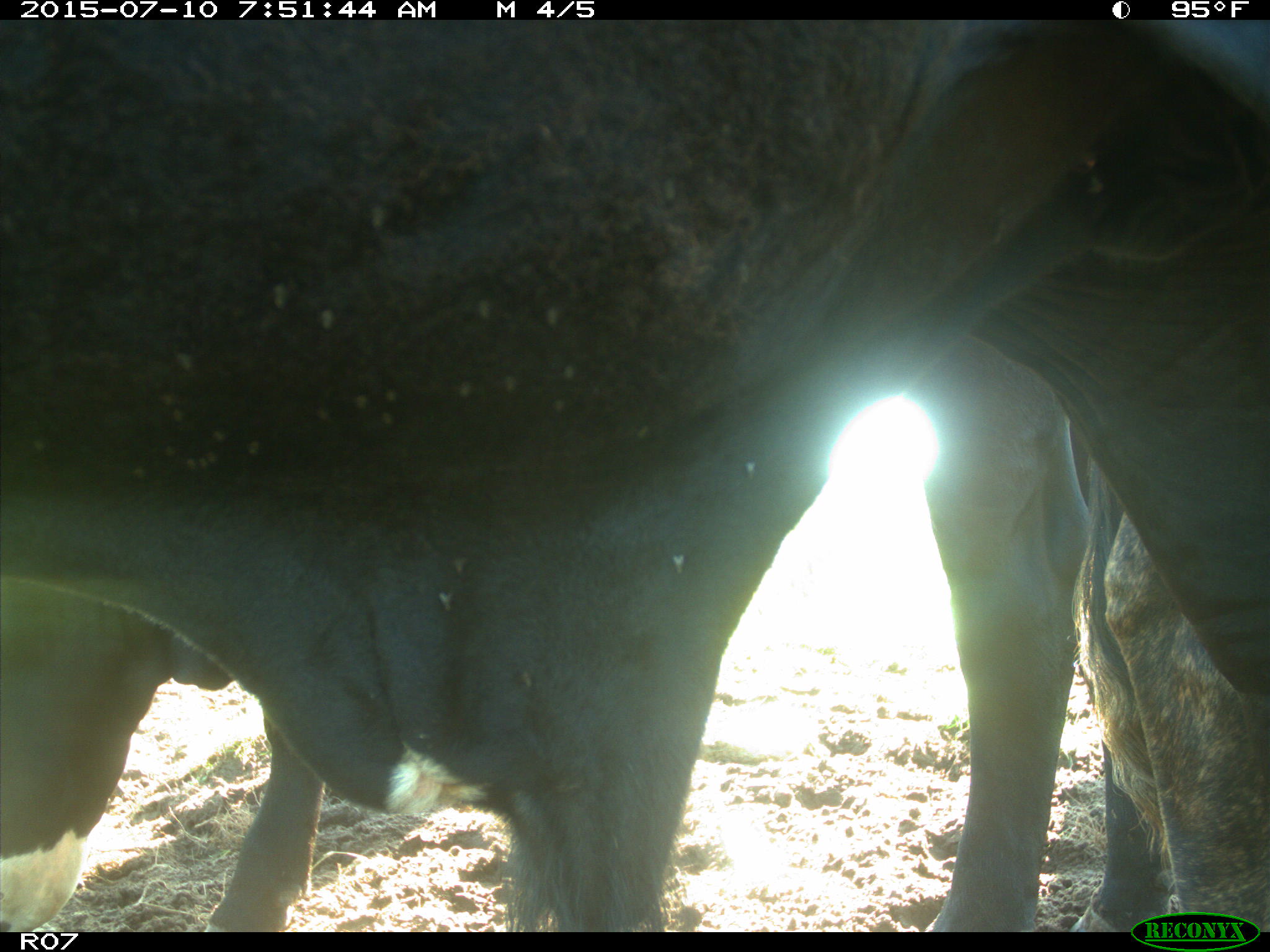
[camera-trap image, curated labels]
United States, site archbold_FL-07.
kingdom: Animalia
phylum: Chordata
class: Mammalia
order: Artiodactyla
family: Bovidae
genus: Bos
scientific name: Bos taurus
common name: domestic cow